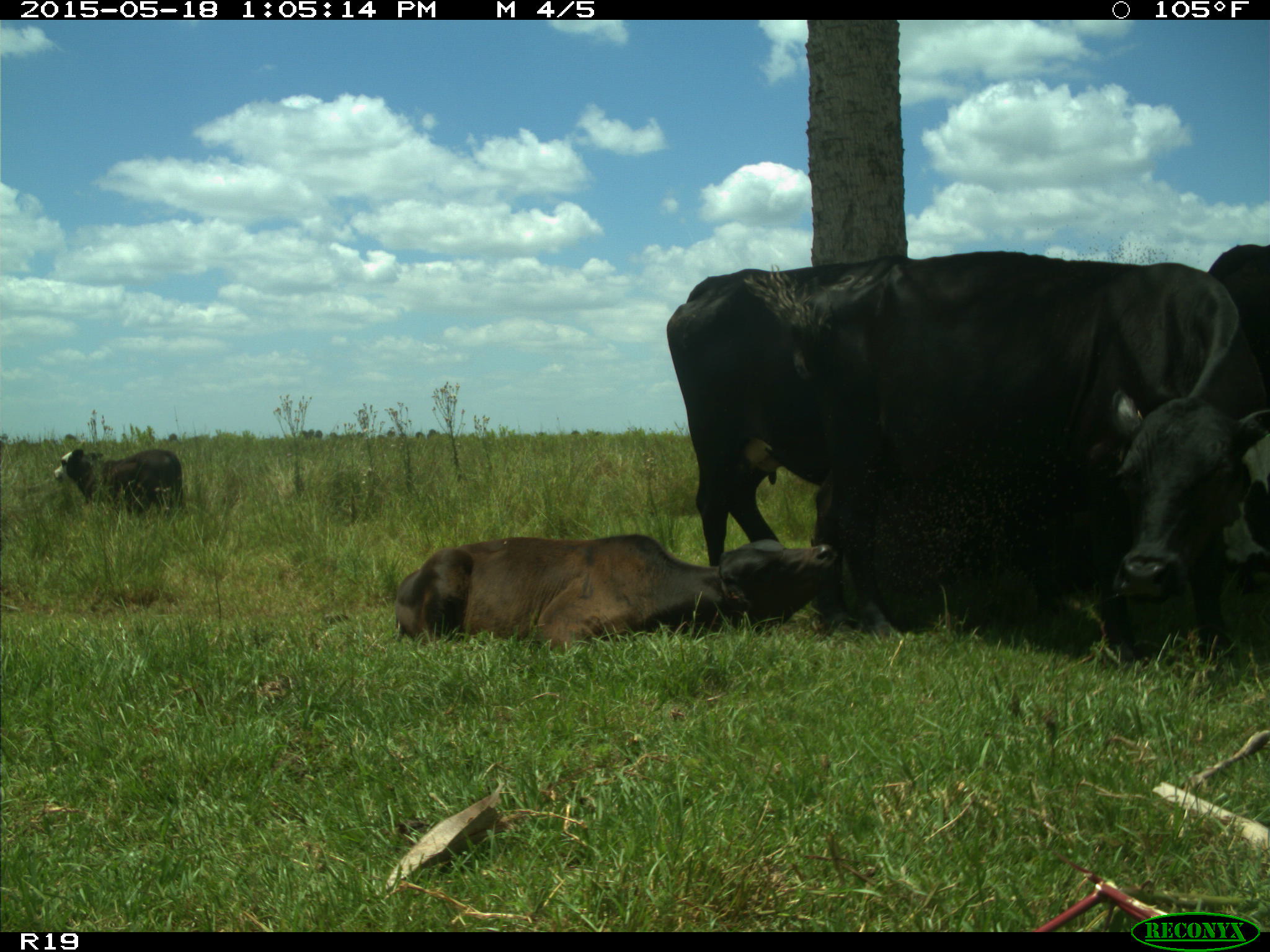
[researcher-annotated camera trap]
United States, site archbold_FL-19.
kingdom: Animalia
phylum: Chordata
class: Mammalia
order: Artiodactyla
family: Bovidae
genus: Bos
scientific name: Bos taurus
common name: domestic cow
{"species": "Bos taurus (domestic cow)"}